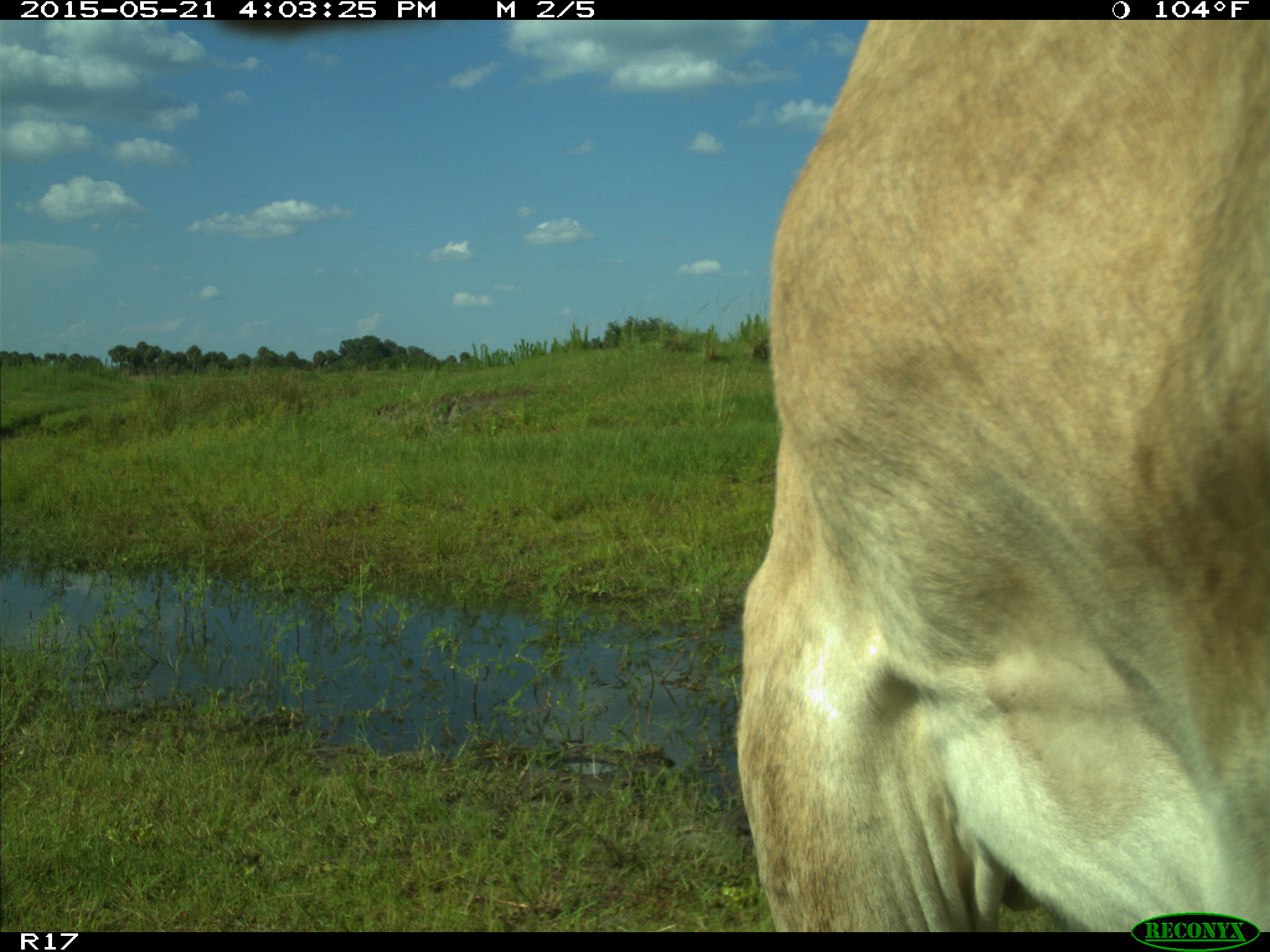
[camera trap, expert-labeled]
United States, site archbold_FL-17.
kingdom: Animalia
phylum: Chordata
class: Mammalia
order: Artiodactyla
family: Bovidae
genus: Bos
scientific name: Bos taurus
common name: domestic cow